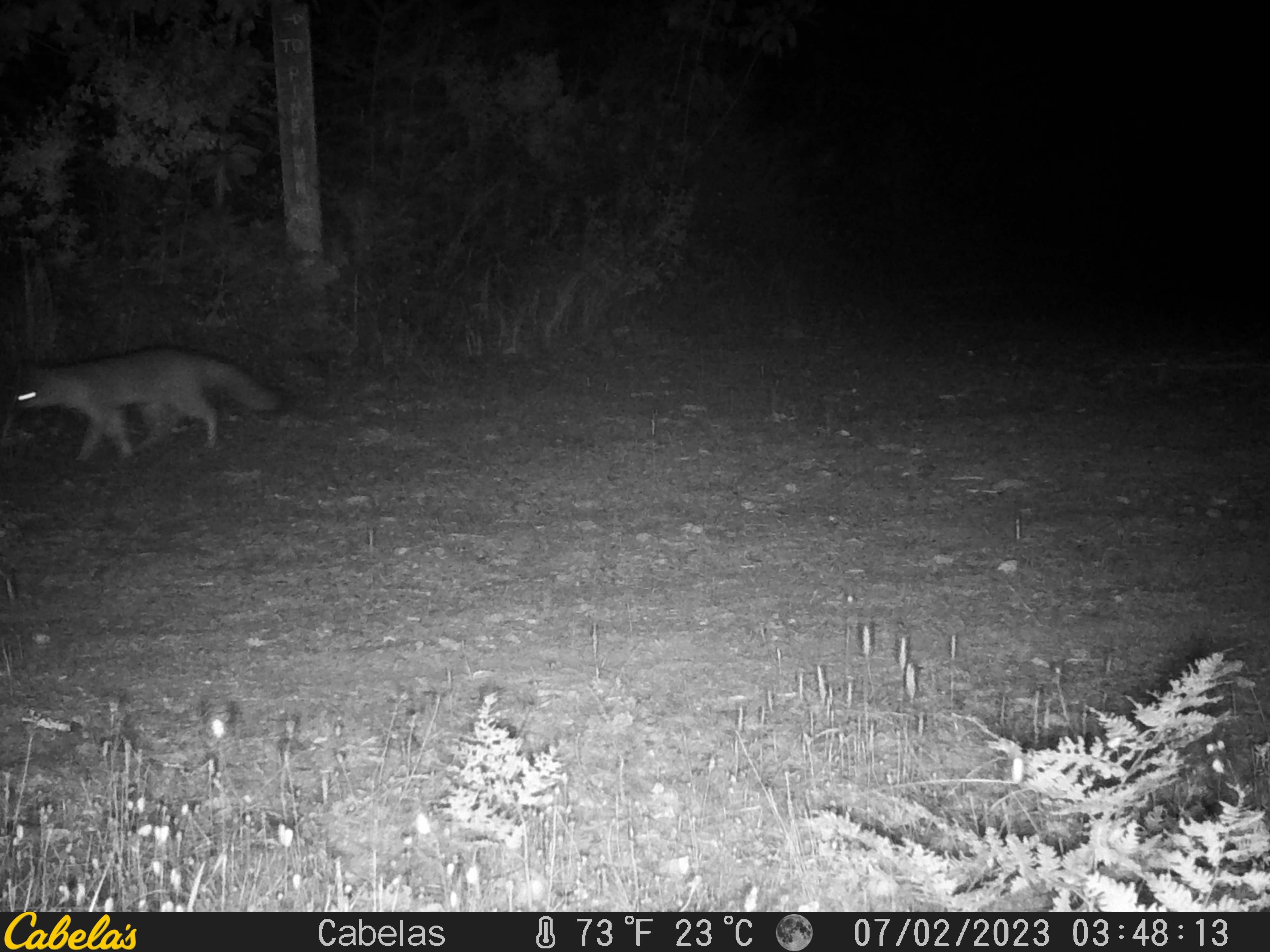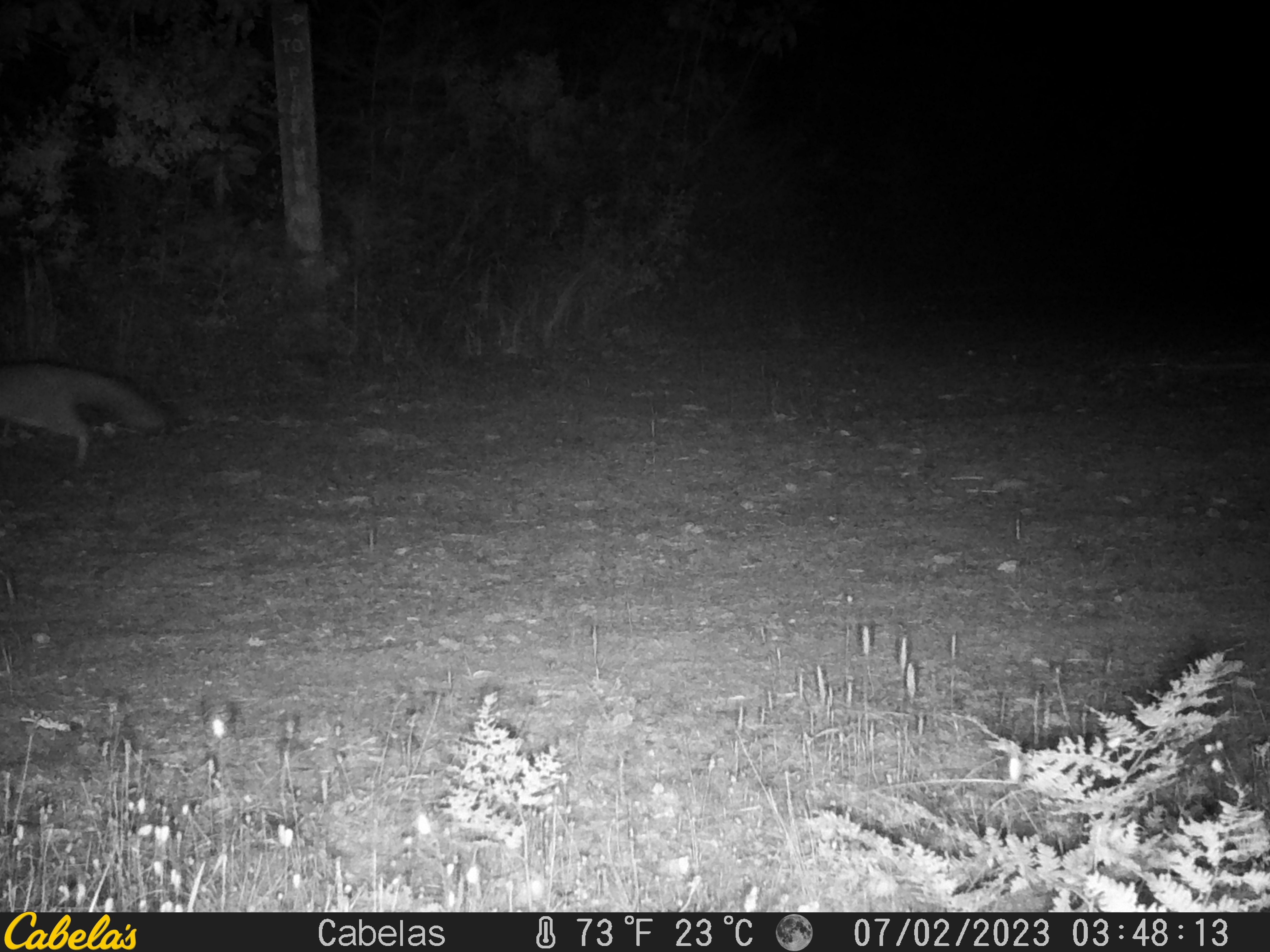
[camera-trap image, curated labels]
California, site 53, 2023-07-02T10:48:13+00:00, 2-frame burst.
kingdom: Animalia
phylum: Chordata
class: Mammalia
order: Carnivora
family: Canidae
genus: Urocyon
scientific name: Urocyon cinereoargenteus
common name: gray fox